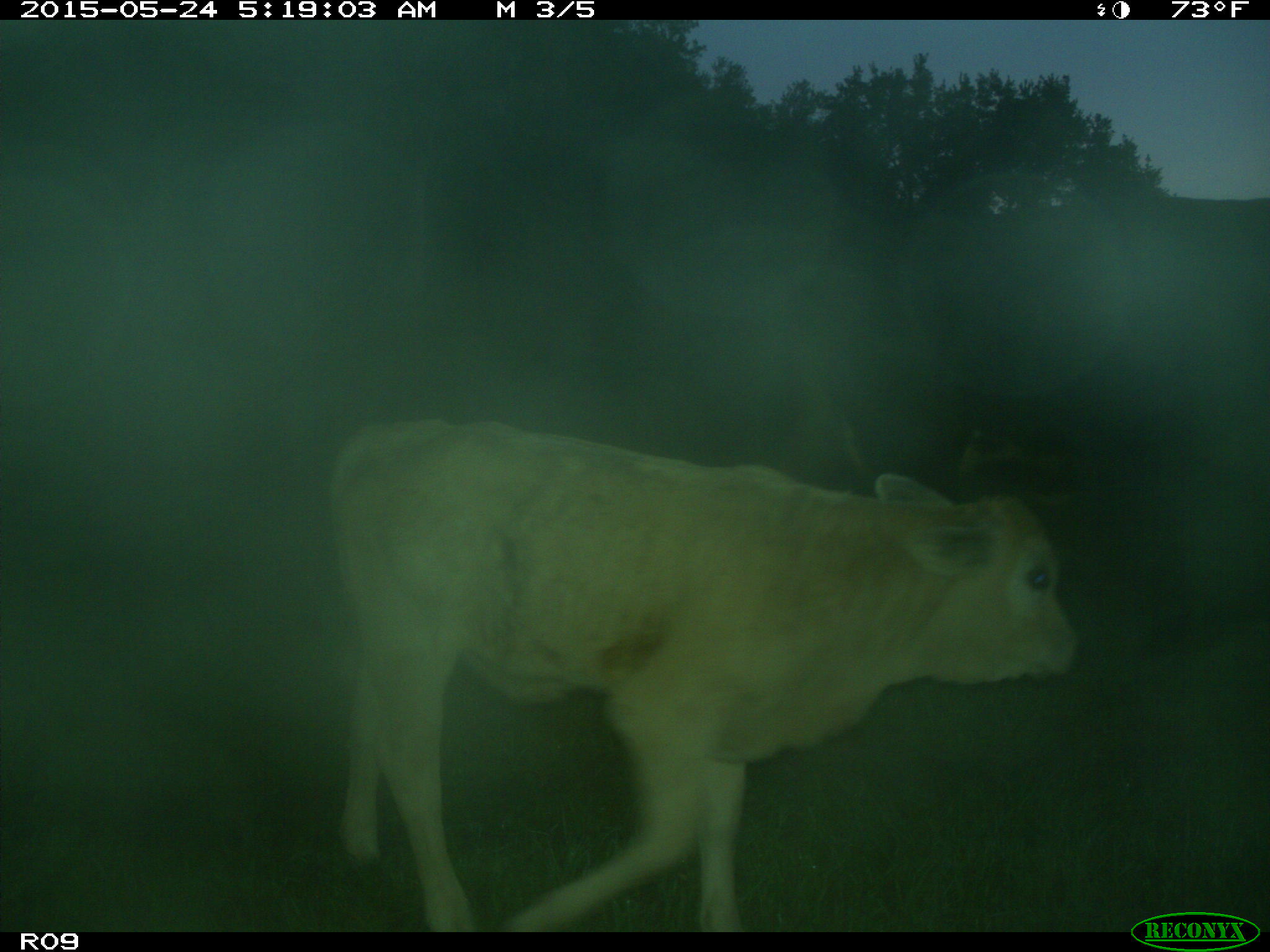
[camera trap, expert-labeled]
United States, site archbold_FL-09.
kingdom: Animalia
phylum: Chordata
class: Mammalia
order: Artiodactyla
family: Bovidae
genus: Bos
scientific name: Bos taurus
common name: domestic cow